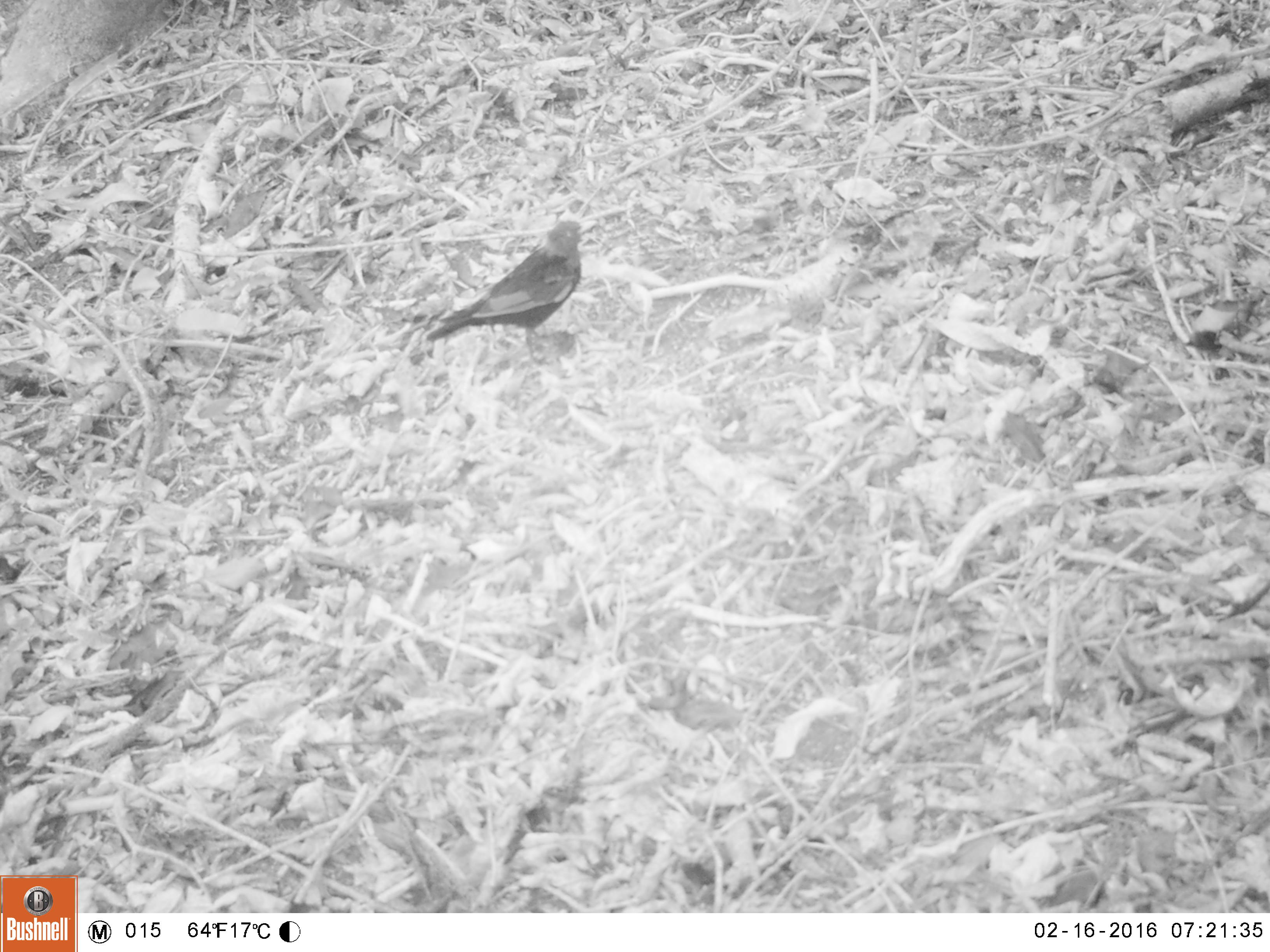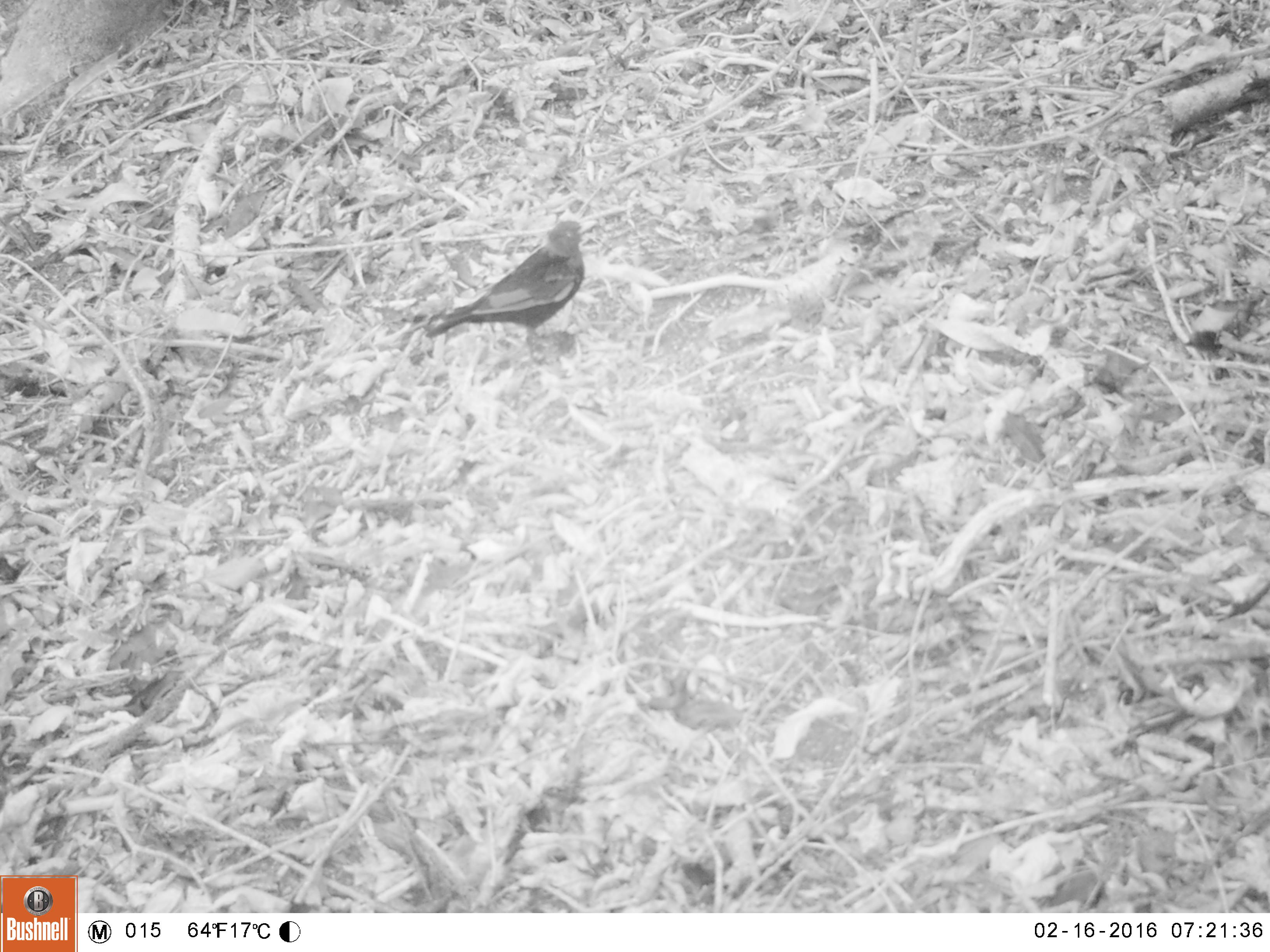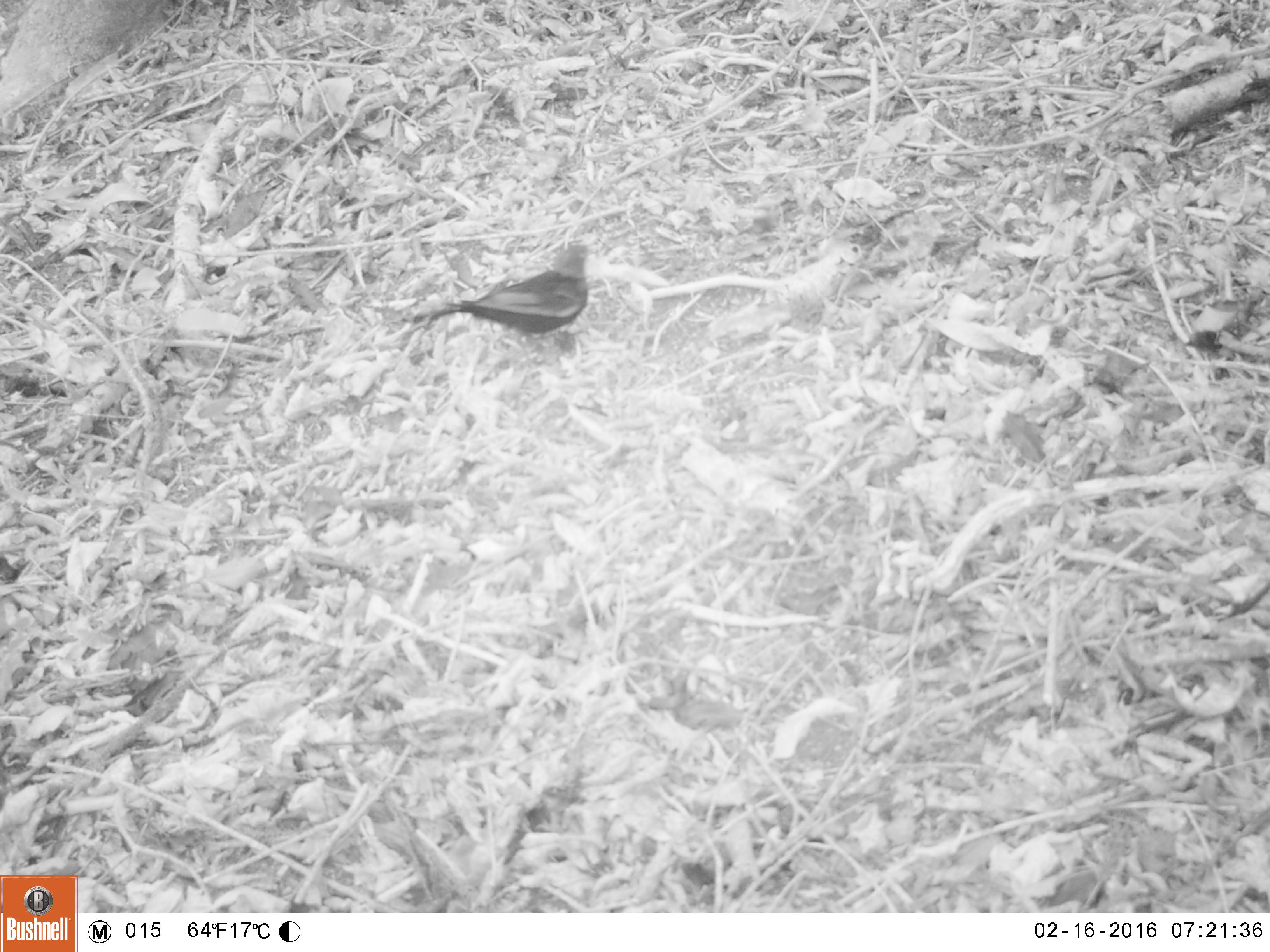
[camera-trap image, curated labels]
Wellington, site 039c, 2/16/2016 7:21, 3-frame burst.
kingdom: Animalia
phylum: Chordata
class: Aves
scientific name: Aves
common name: bird